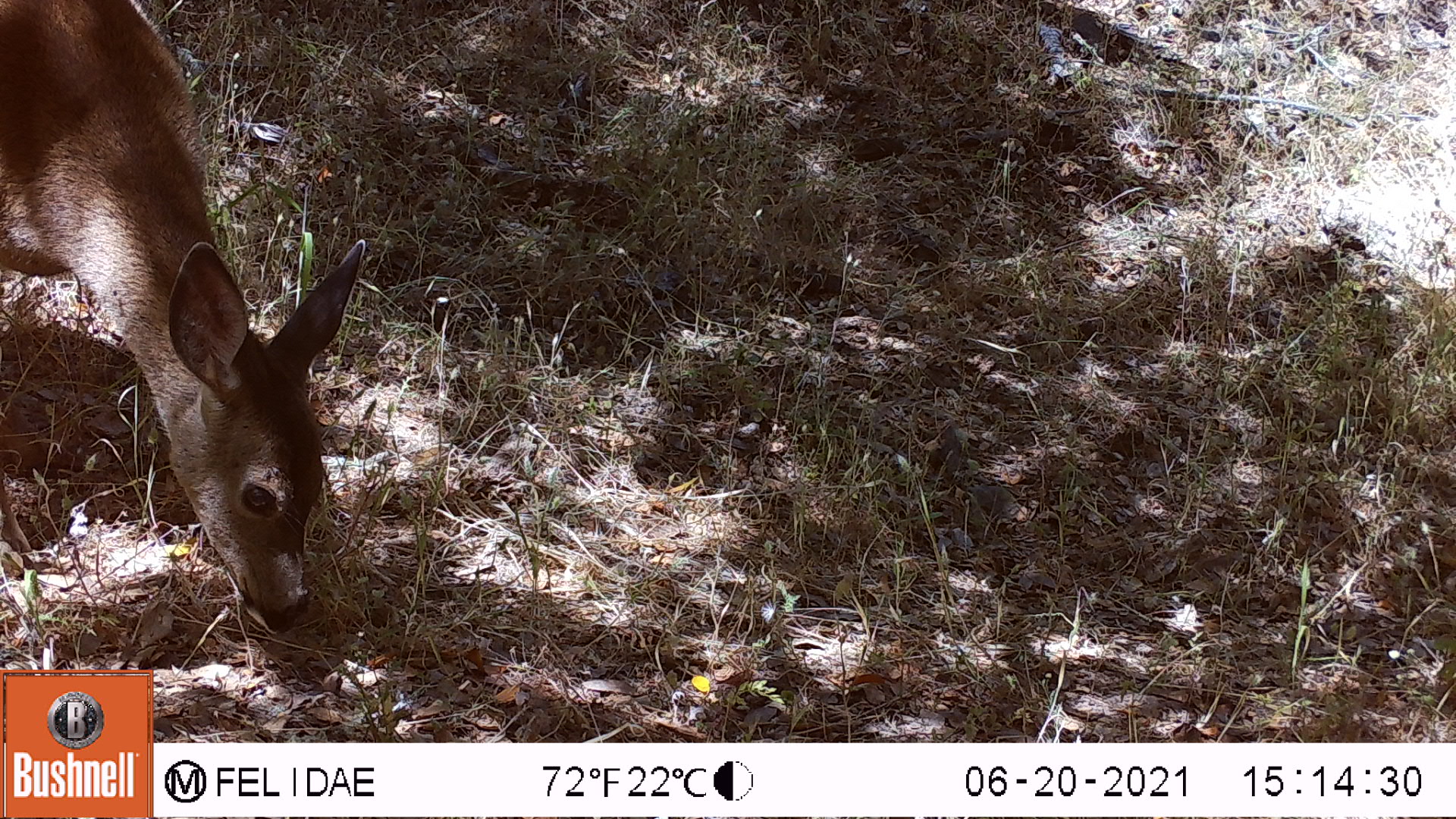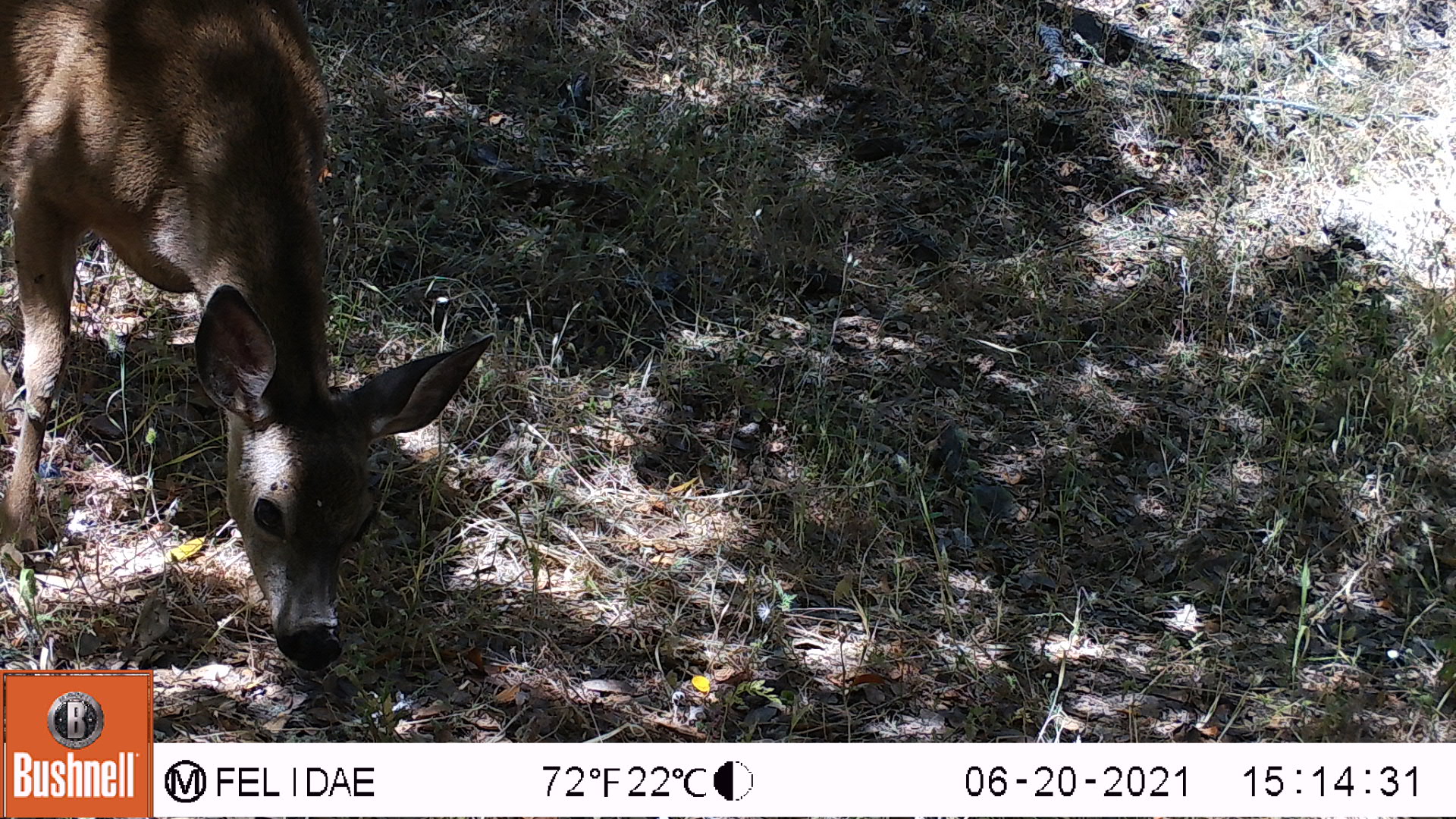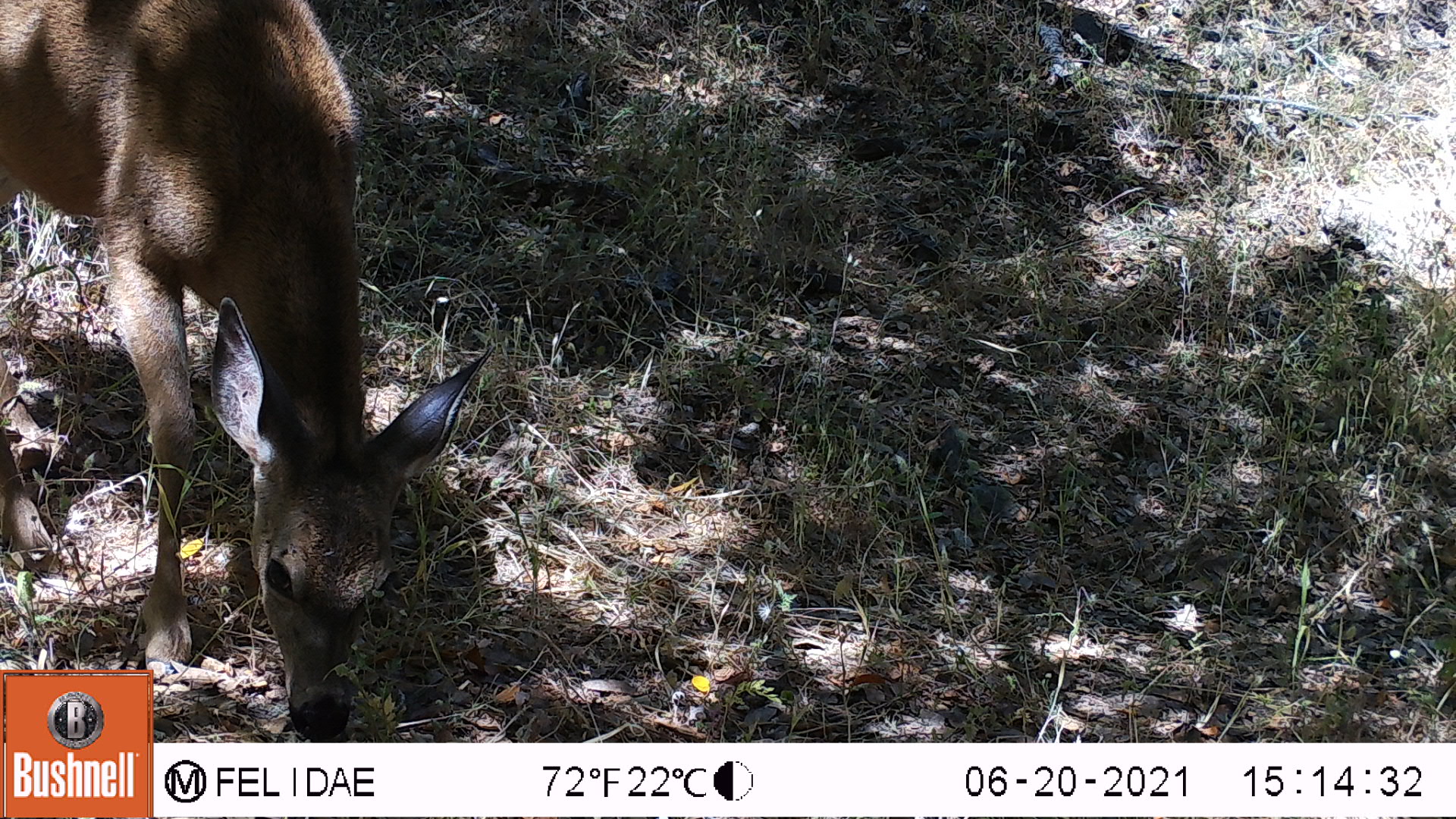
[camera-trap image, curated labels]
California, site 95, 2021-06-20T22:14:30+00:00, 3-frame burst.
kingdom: Animalia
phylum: Chordata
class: Mammalia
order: Artiodactyla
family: Cervidae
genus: Odocoileus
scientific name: Odocoileus hemionus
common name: mule deer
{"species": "mule deer (Odocoileus hemionus)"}